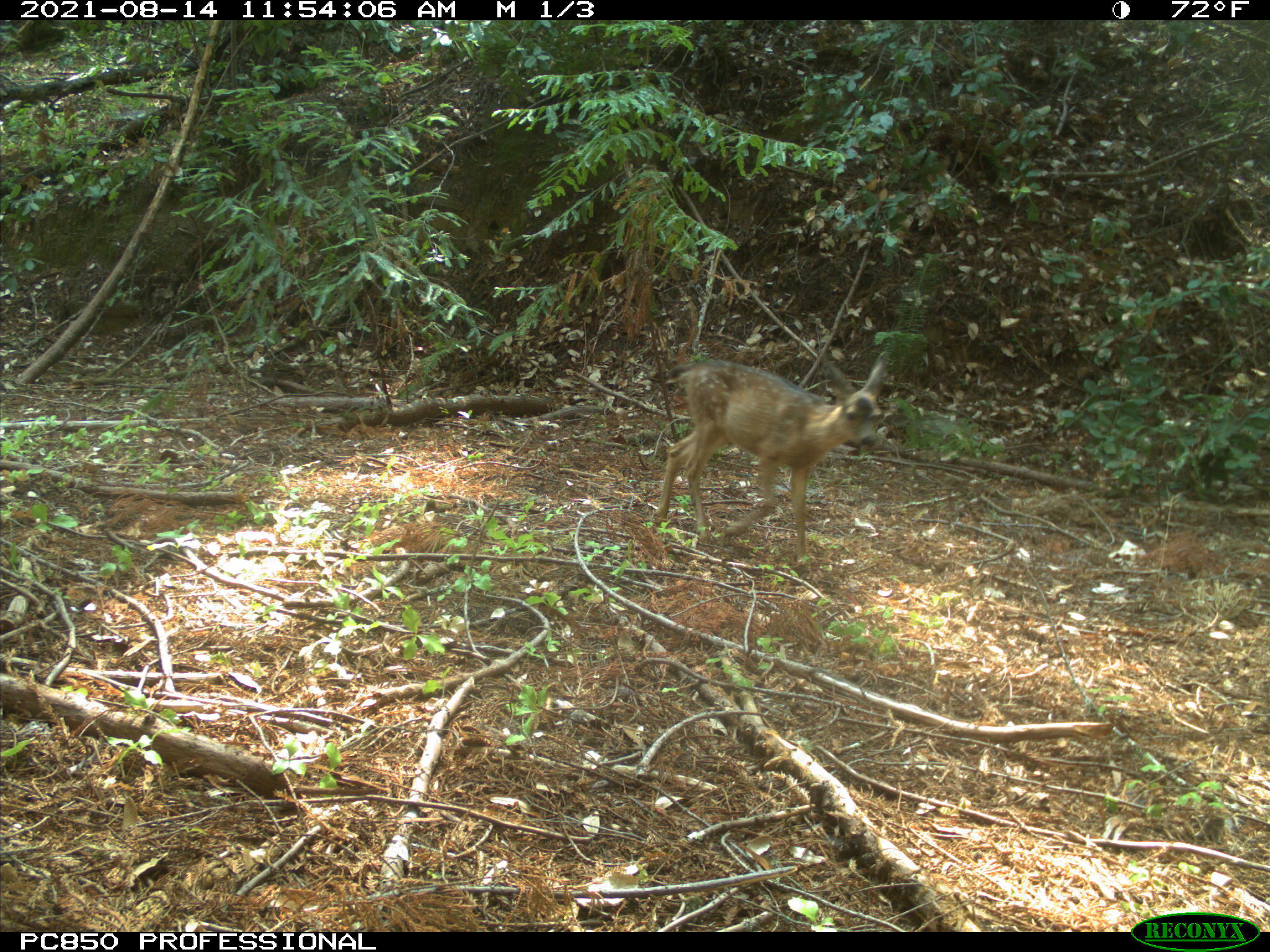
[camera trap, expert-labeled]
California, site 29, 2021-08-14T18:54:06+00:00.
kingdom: Animalia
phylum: Chordata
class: Mammalia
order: Artiodactyla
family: Cervidae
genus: Odocoileus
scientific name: Odocoileus hemionus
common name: mule deer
Mule deer (Odocoileus hemionus).